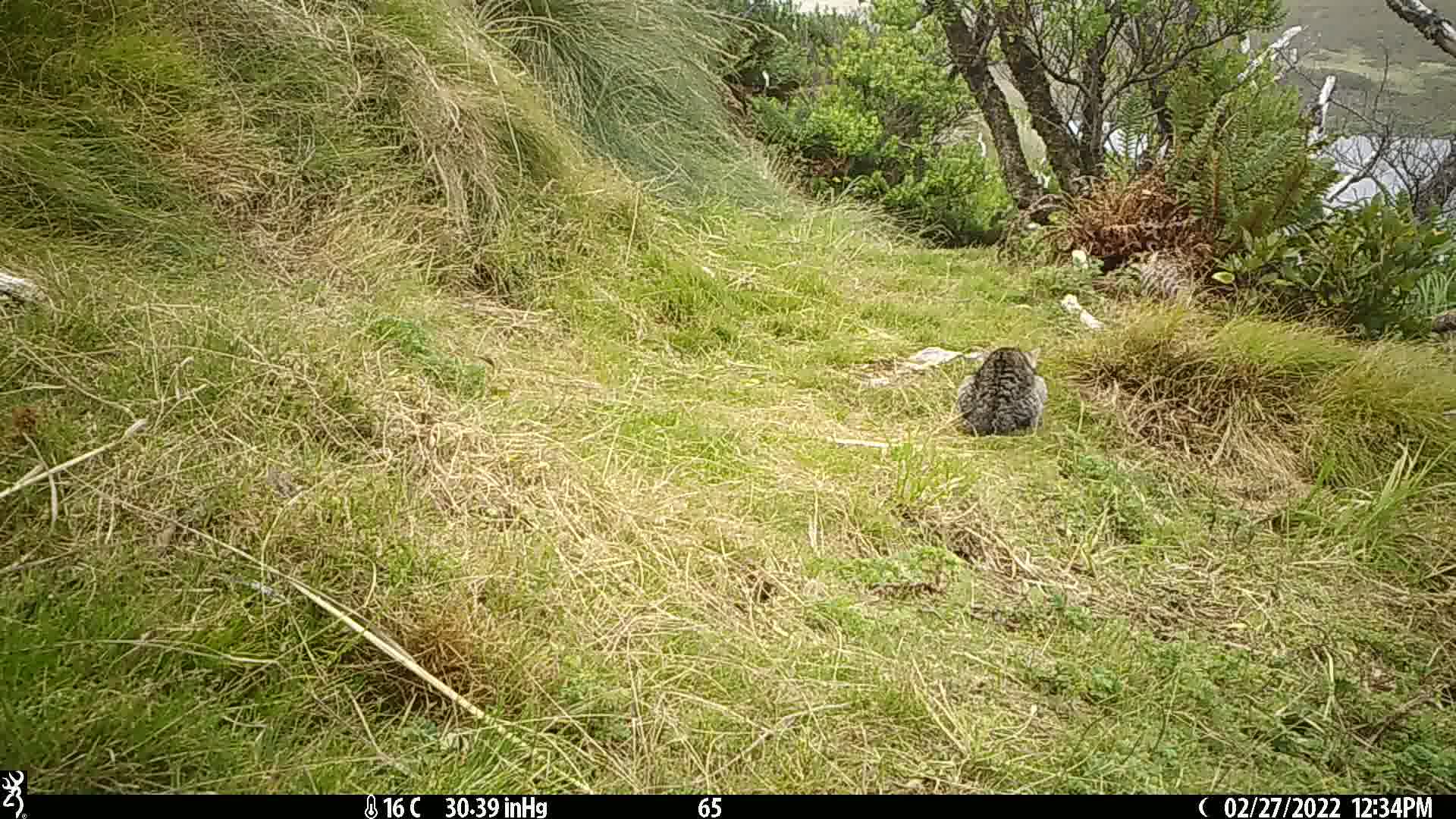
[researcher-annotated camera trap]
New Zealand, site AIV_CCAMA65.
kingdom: Animalia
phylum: Chordata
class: Mammalia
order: Carnivora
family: Felidae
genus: Felis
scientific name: Felis catus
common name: domestic cat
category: cat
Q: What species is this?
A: Cat (domestic cat) (Felis catus).